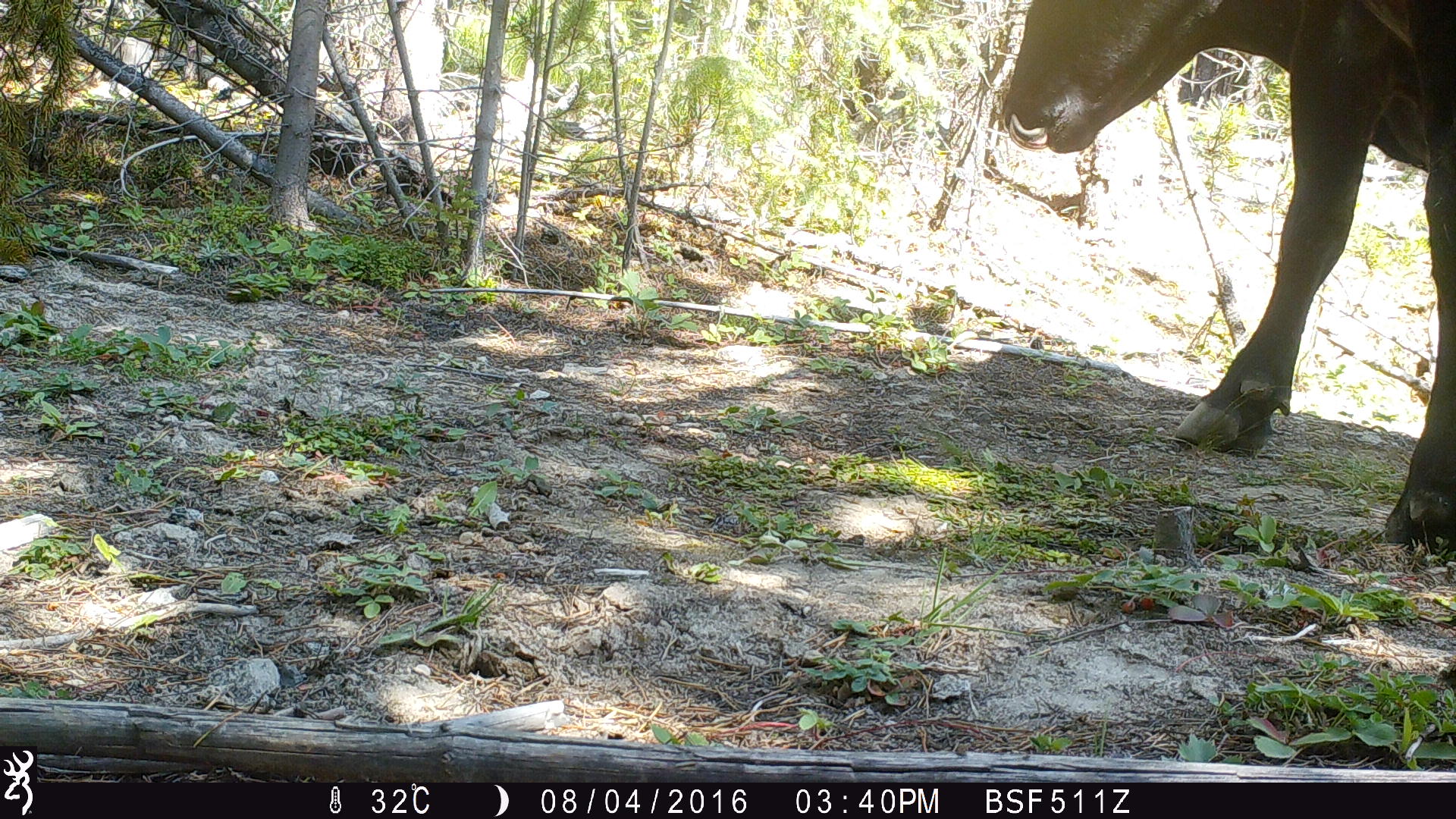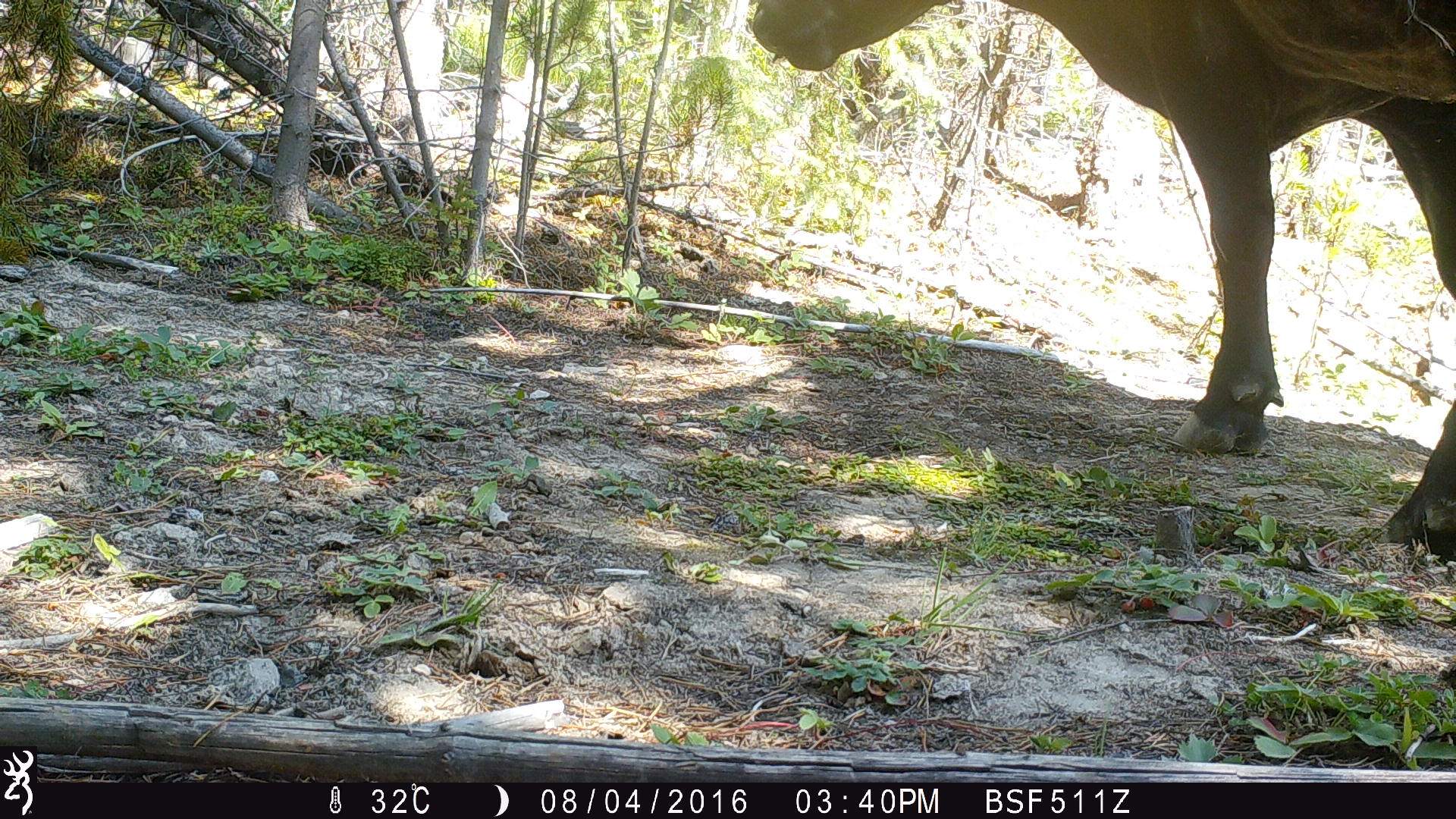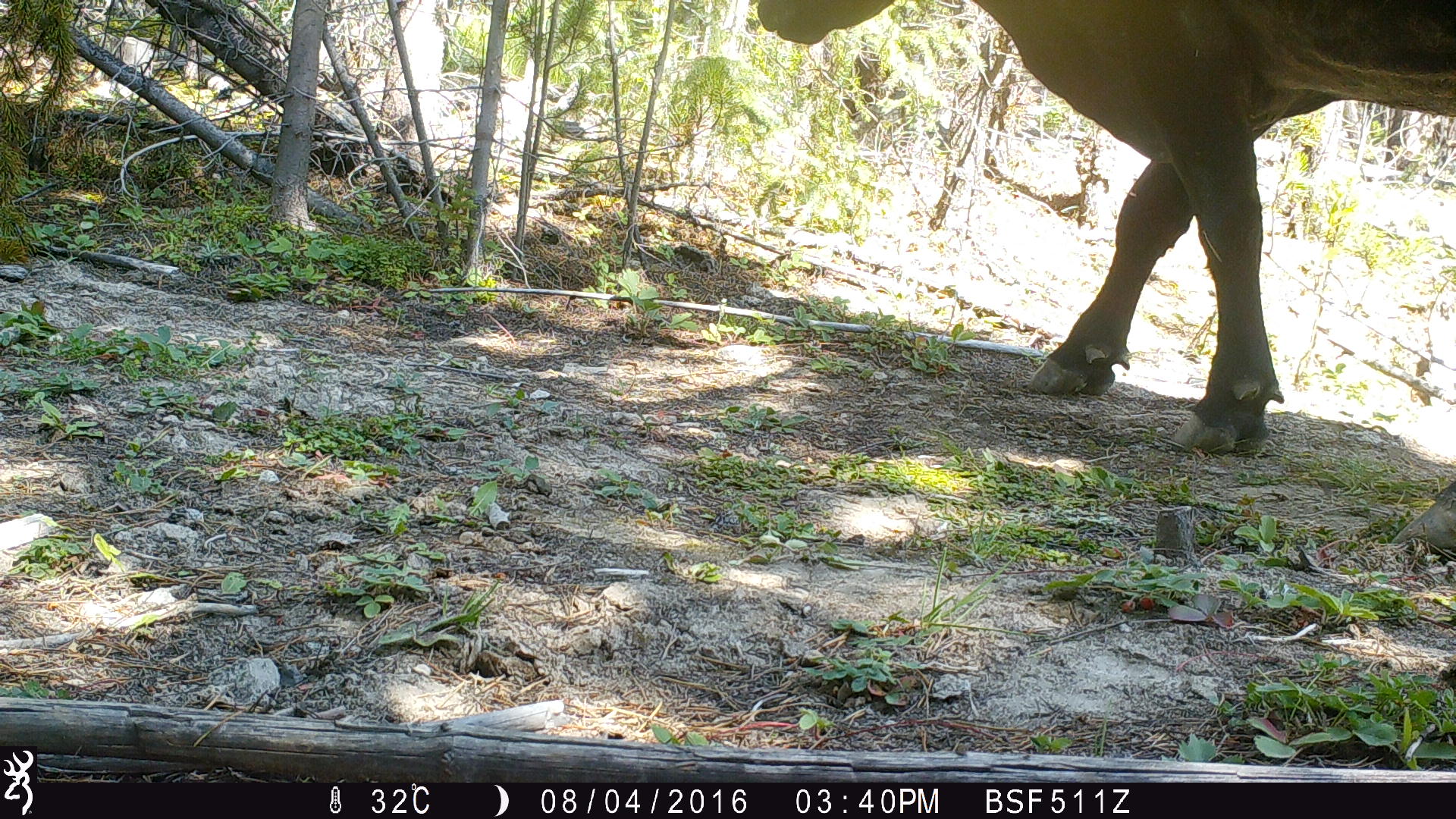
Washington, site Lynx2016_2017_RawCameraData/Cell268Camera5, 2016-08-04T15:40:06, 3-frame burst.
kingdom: Animalia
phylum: Chordata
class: Mammalia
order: Artiodactyla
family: Bovidae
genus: Bos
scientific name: Bos taurus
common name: domestic cattle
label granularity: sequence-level